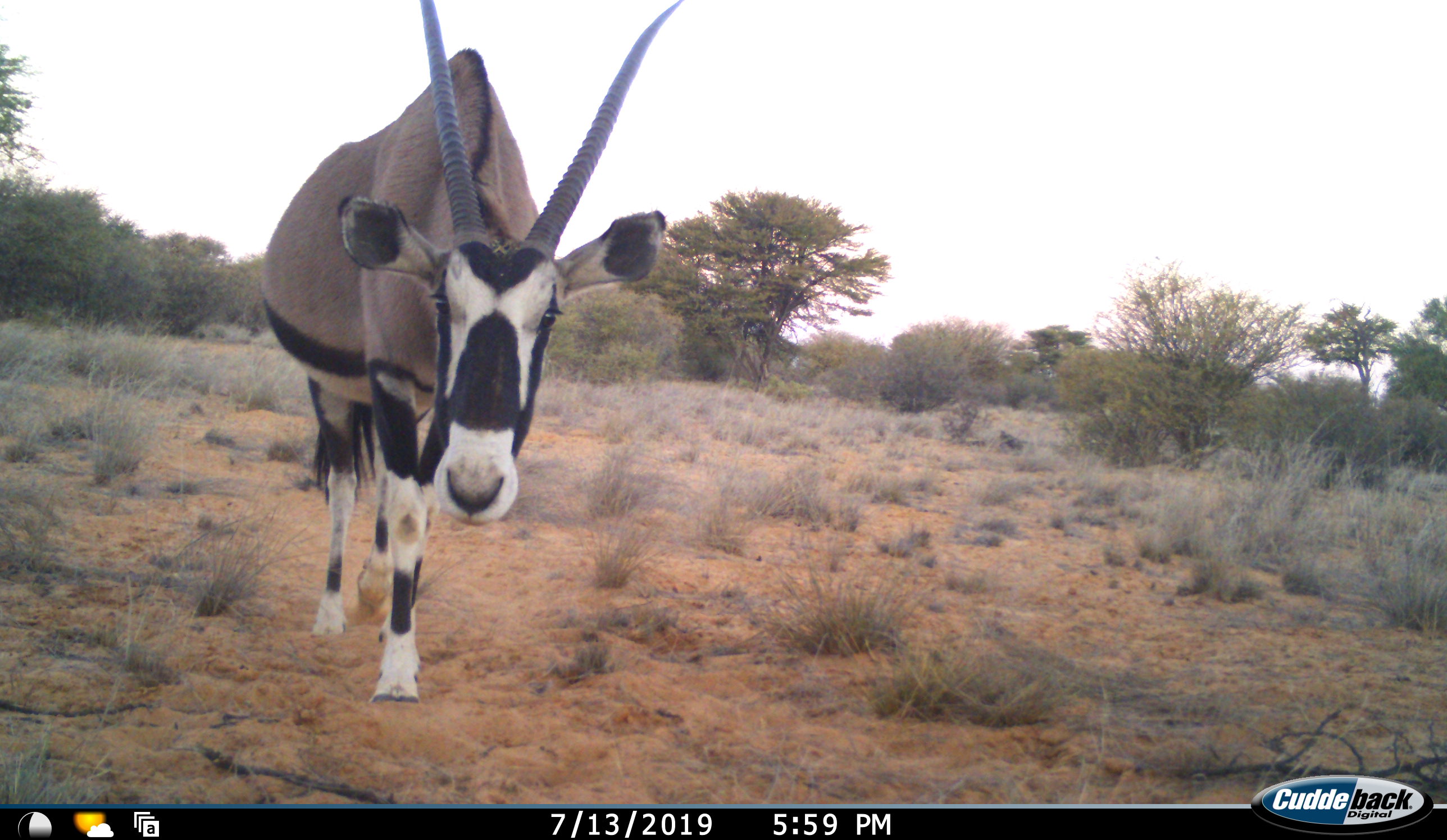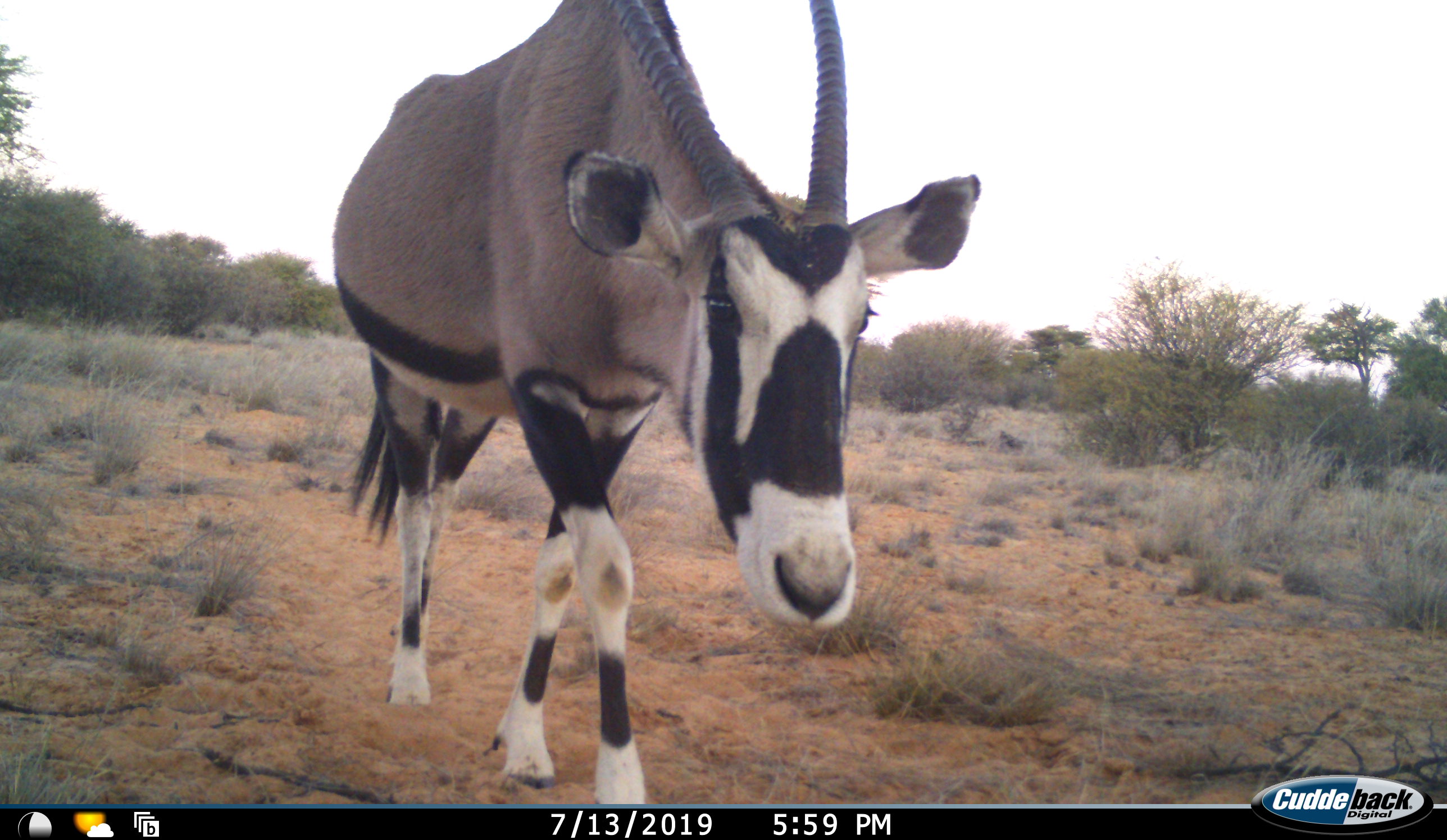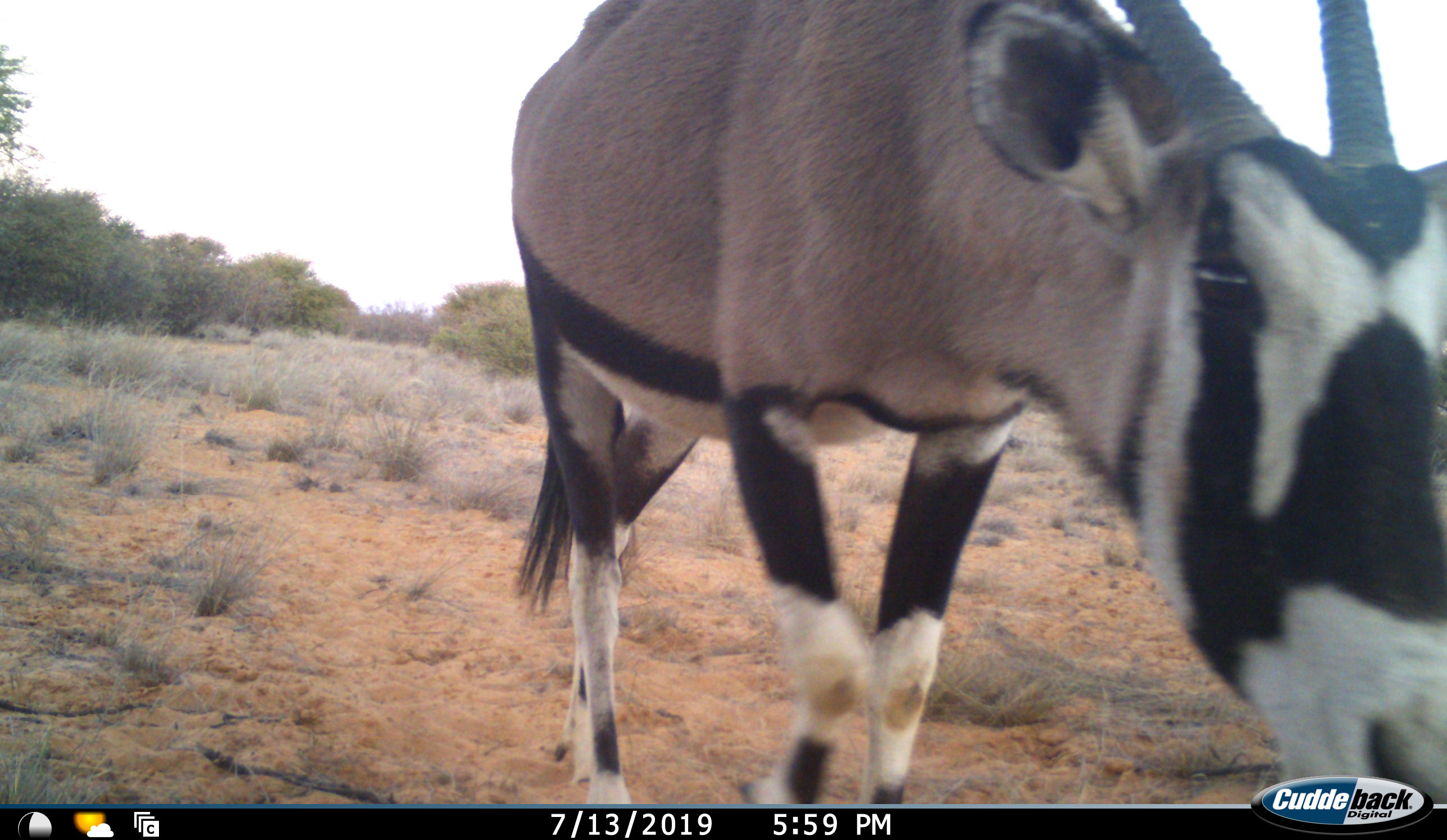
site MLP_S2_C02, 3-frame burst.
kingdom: Animalia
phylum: Chordata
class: Mammalia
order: Artiodactyla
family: Bovidae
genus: Oryx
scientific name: Oryx gazella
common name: gemsbok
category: oryx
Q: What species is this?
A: Oryx (gemsbok) (Oryx gazella).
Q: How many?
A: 1.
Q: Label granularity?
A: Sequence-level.